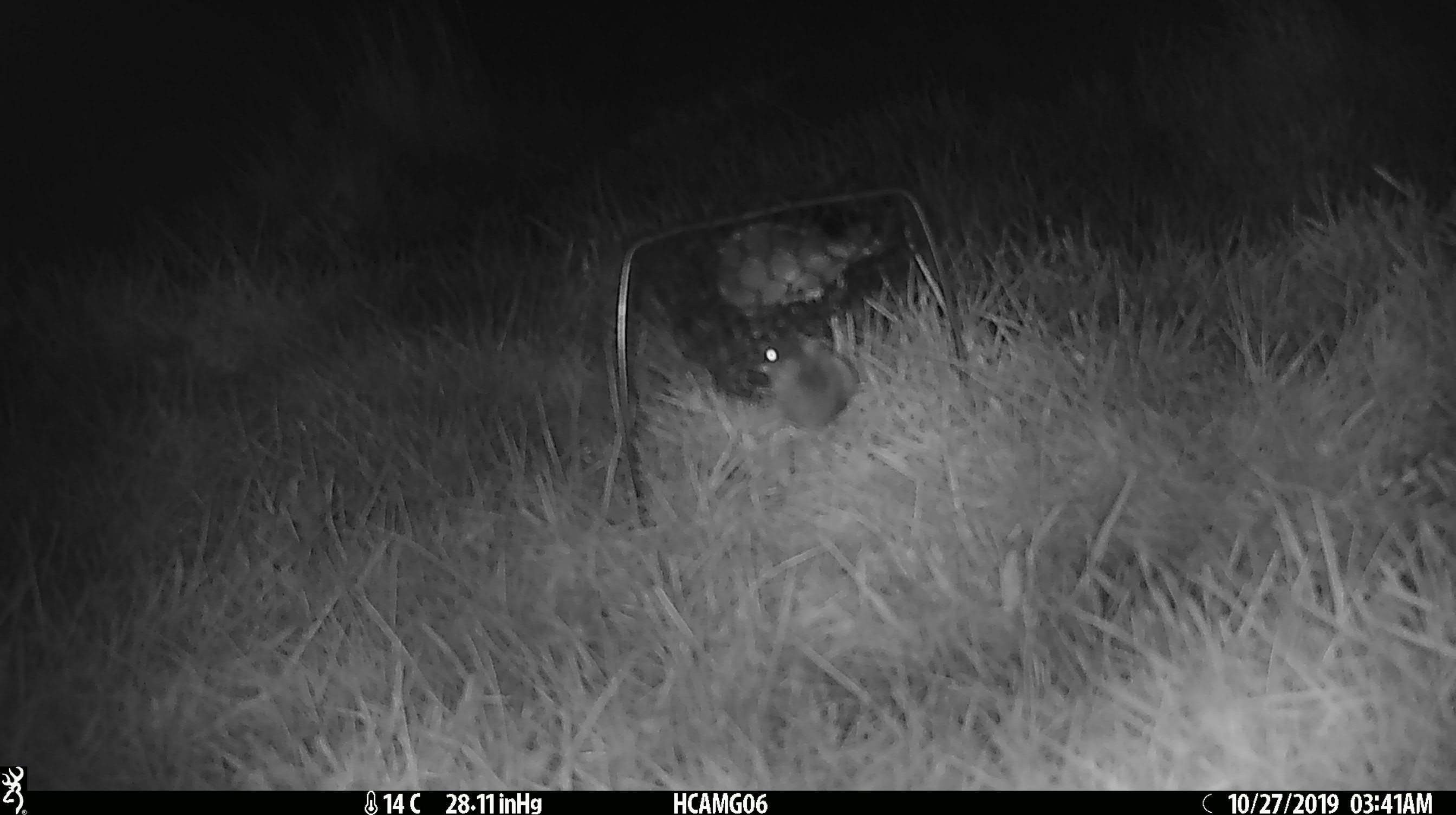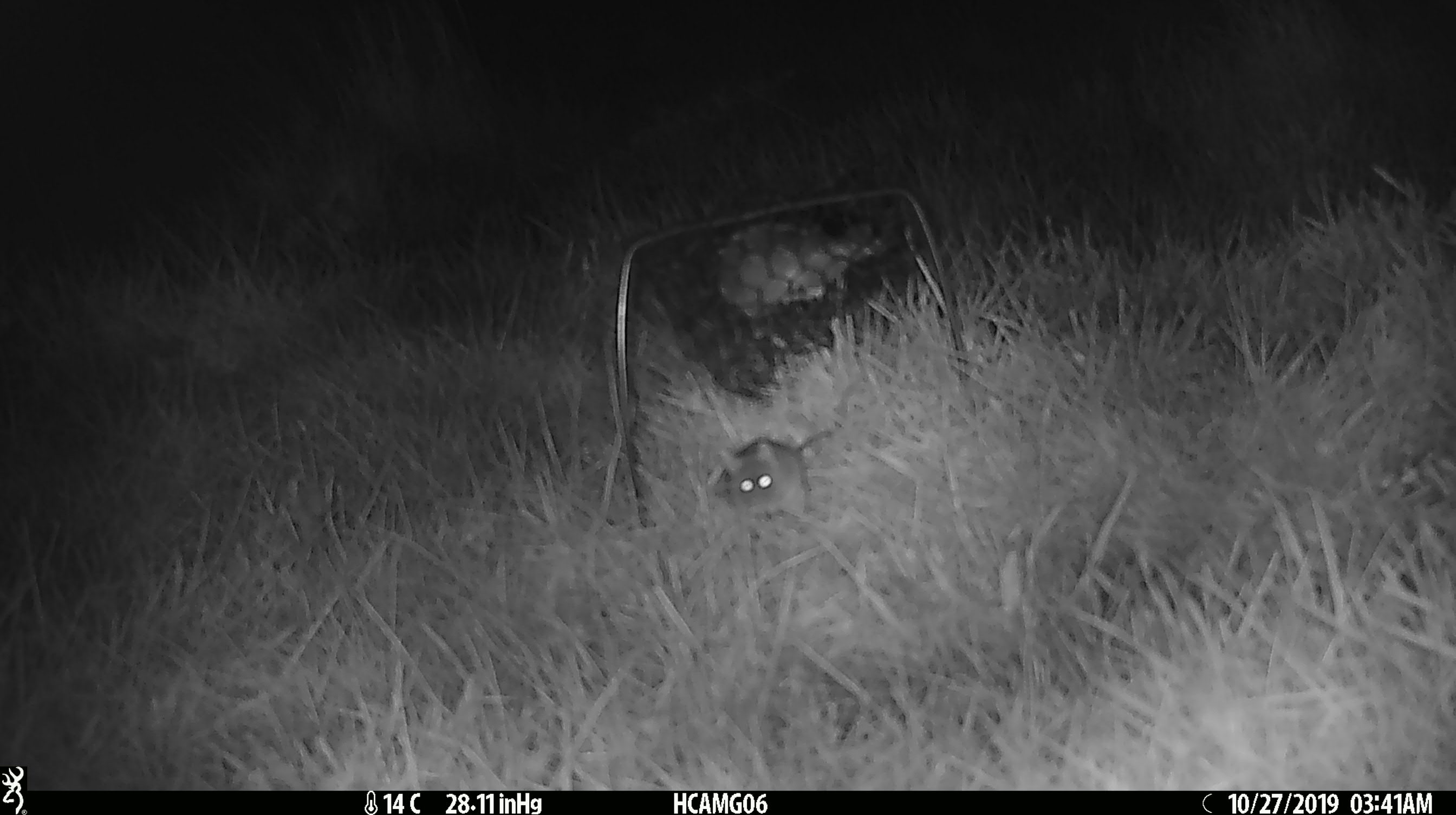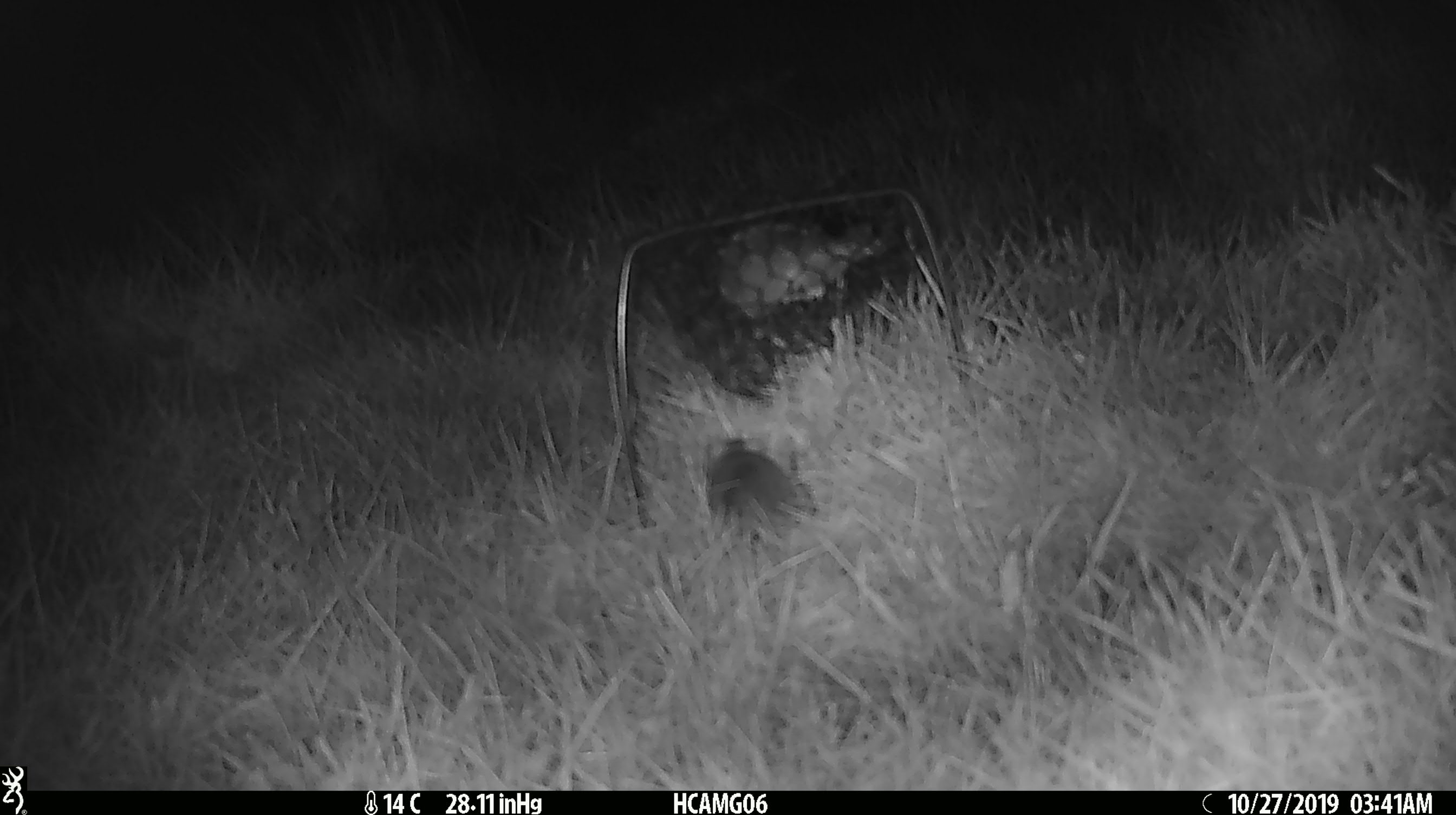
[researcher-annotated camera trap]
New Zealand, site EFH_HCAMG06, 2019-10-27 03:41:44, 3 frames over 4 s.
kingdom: Animalia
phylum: Chordata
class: Mammalia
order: Rodentia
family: Muridae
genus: Mus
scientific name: Mus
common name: mouse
Mouse (Mus).